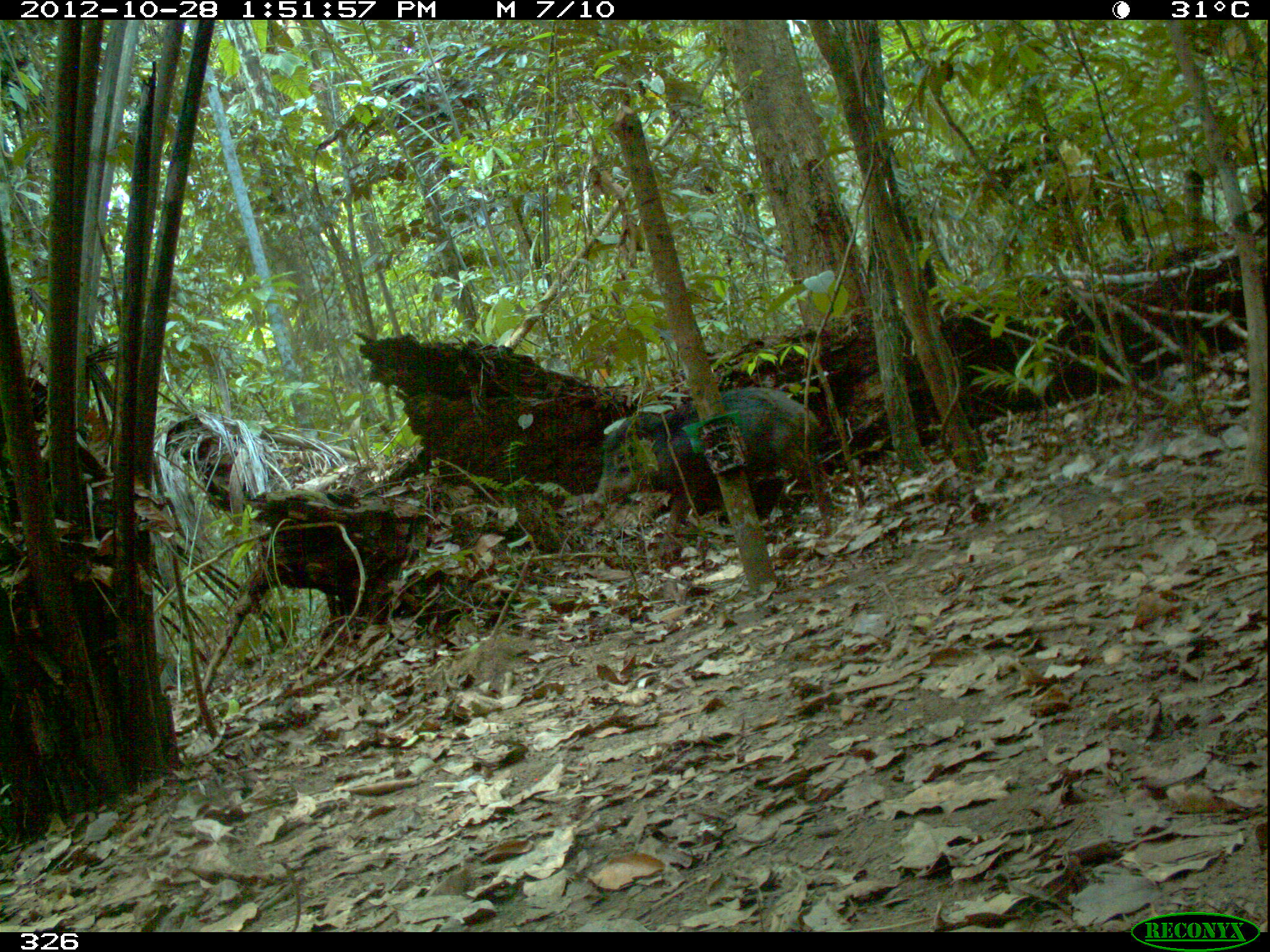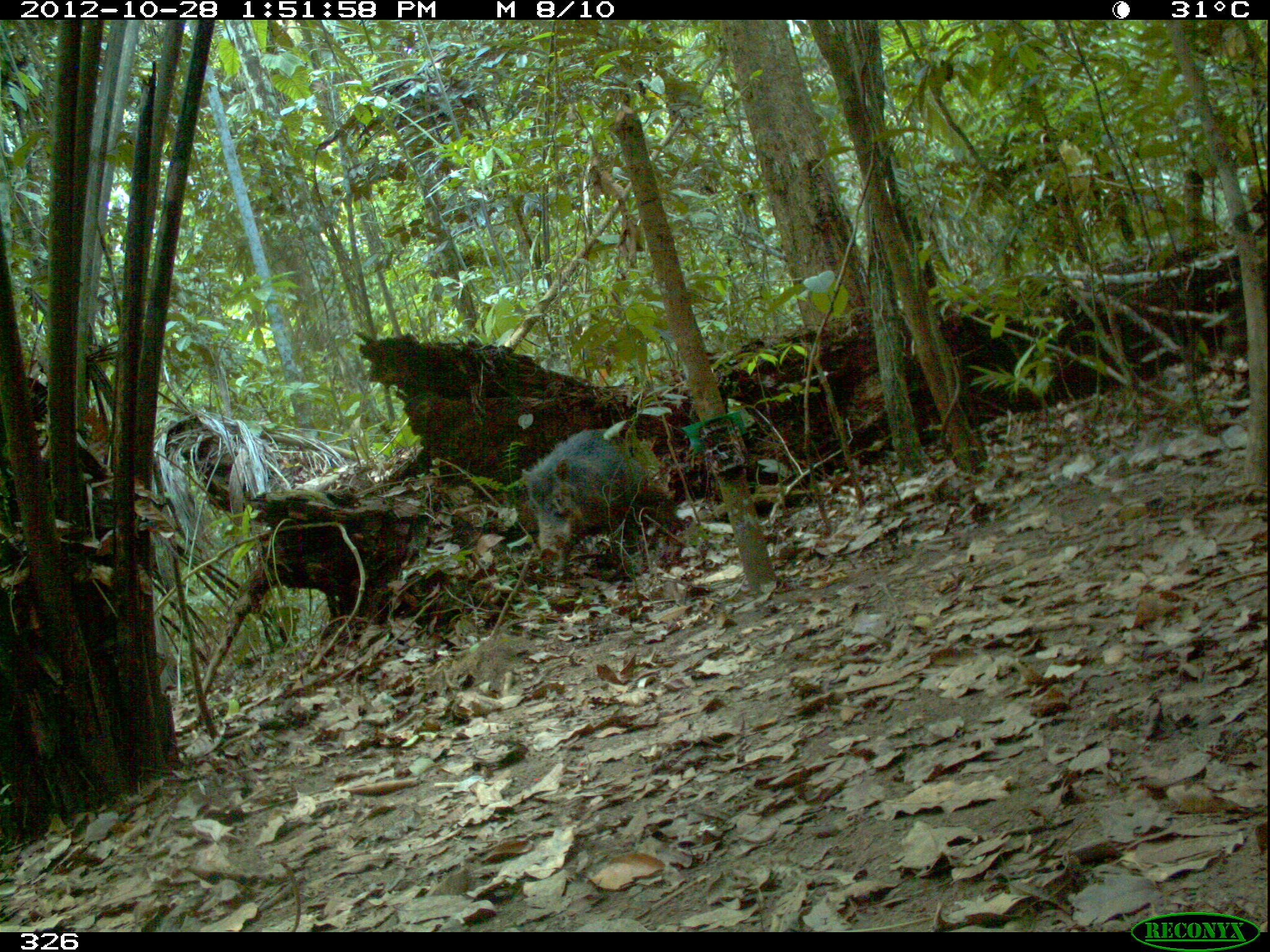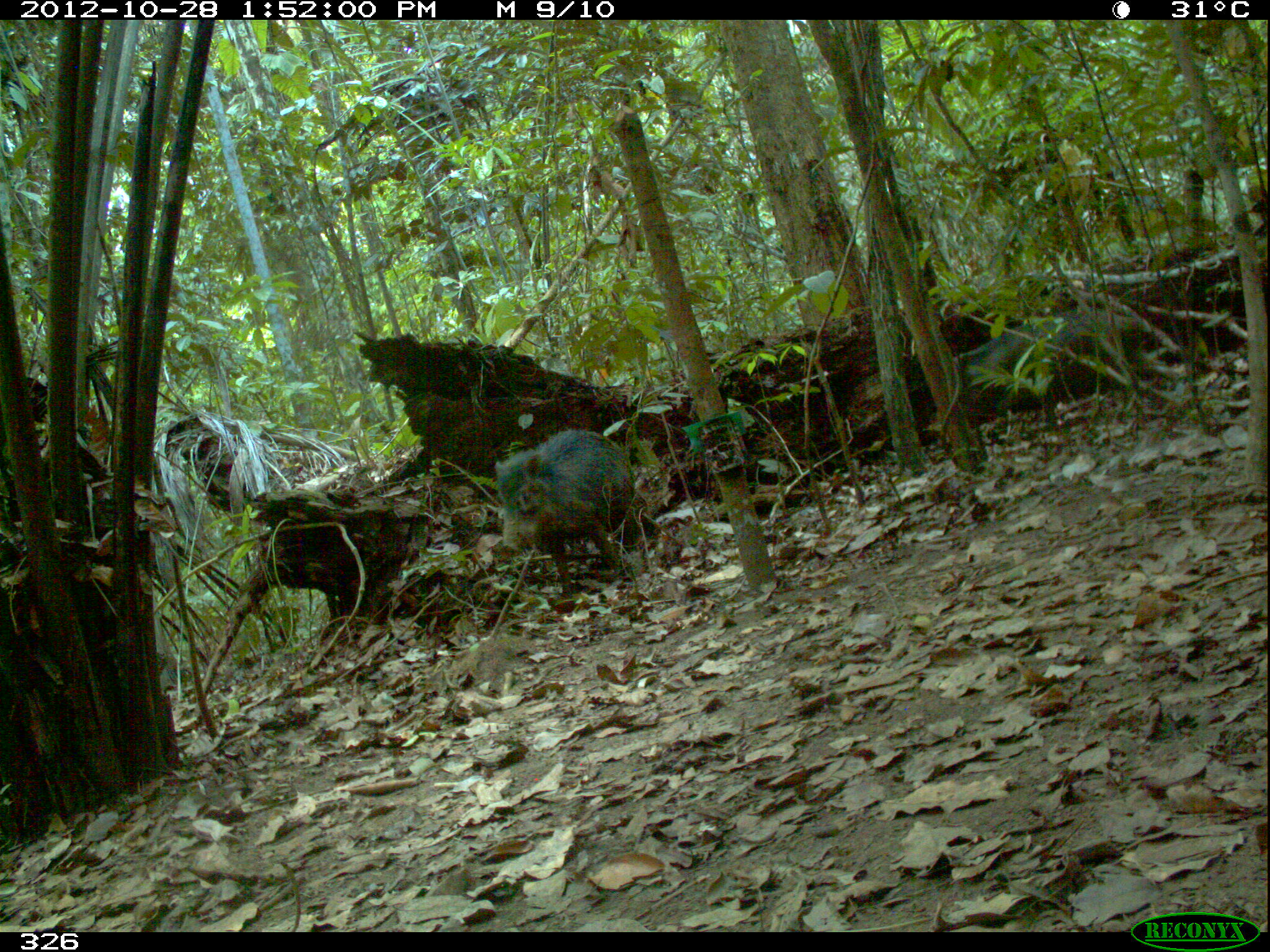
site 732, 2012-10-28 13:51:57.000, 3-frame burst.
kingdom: Animalia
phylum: Chordata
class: Mammalia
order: Artiodactyla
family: Tayassuidae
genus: Tayassu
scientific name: Tayassu pecari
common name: white-lipped peccary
Tayassu pecari (white-lipped peccary).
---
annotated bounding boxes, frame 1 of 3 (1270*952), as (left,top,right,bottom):
tayassu pecari: (588,385,834,561)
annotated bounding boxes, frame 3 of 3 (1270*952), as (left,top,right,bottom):
tayassu pecari: (493,427,638,594); (959,311,1171,406)